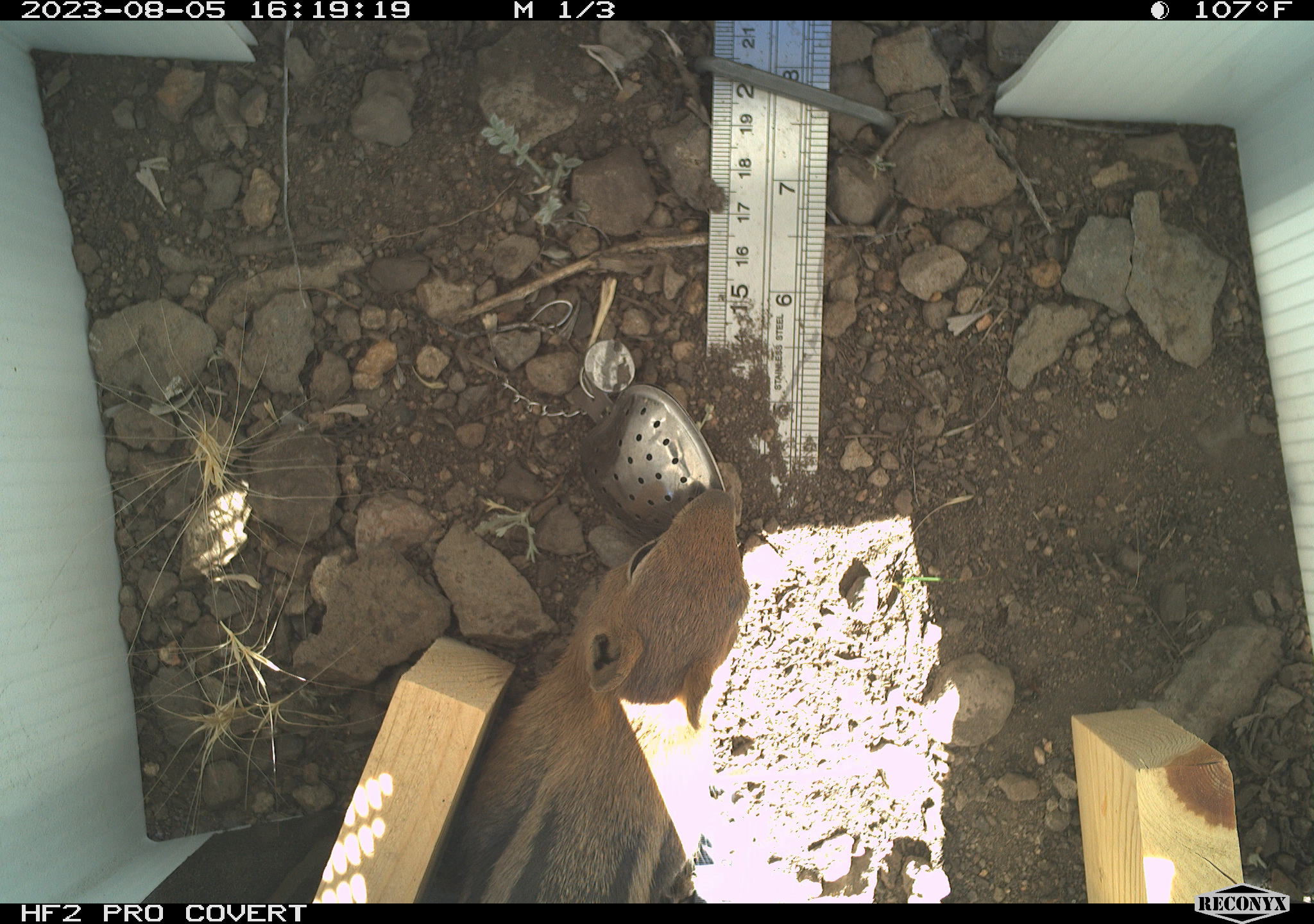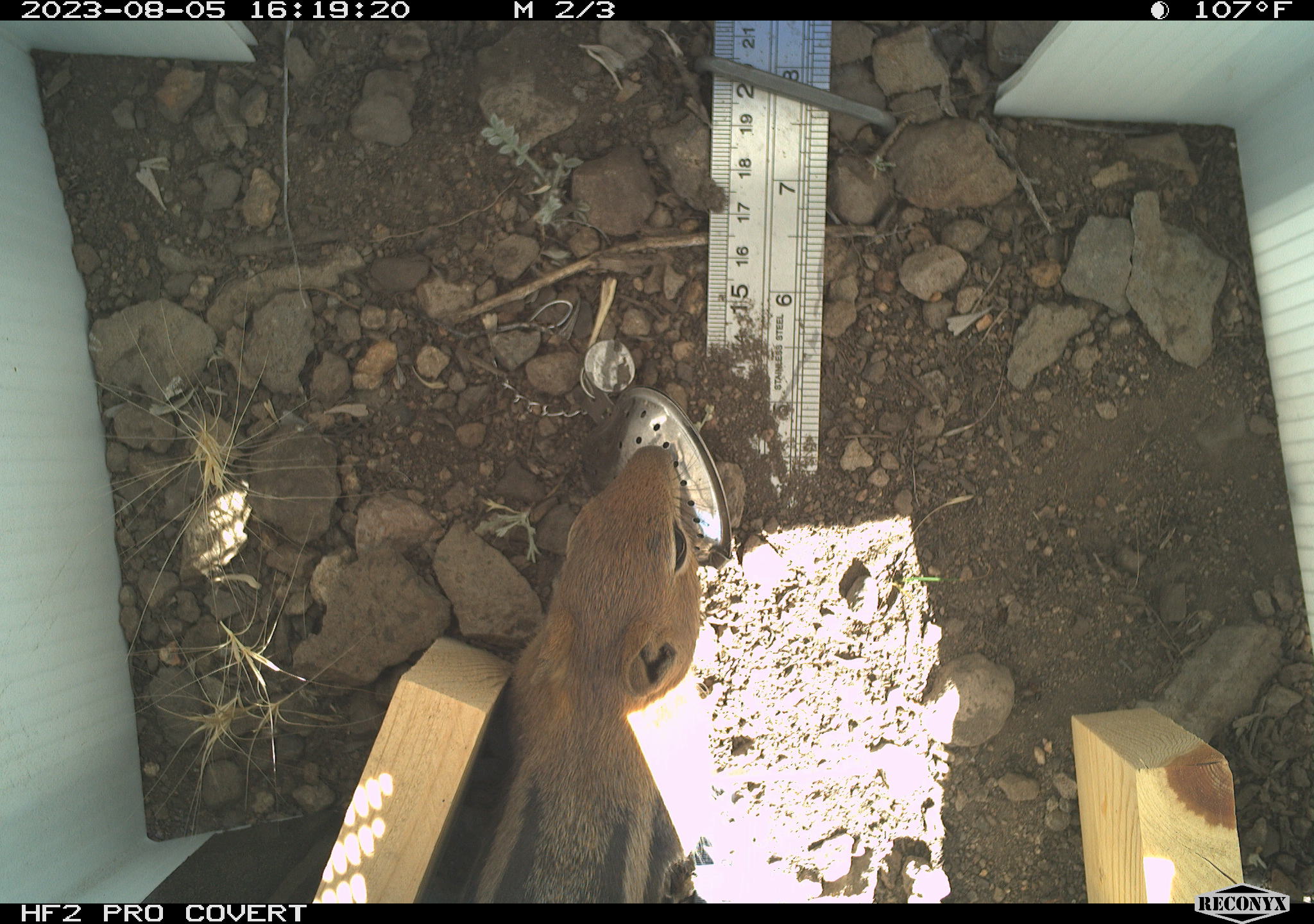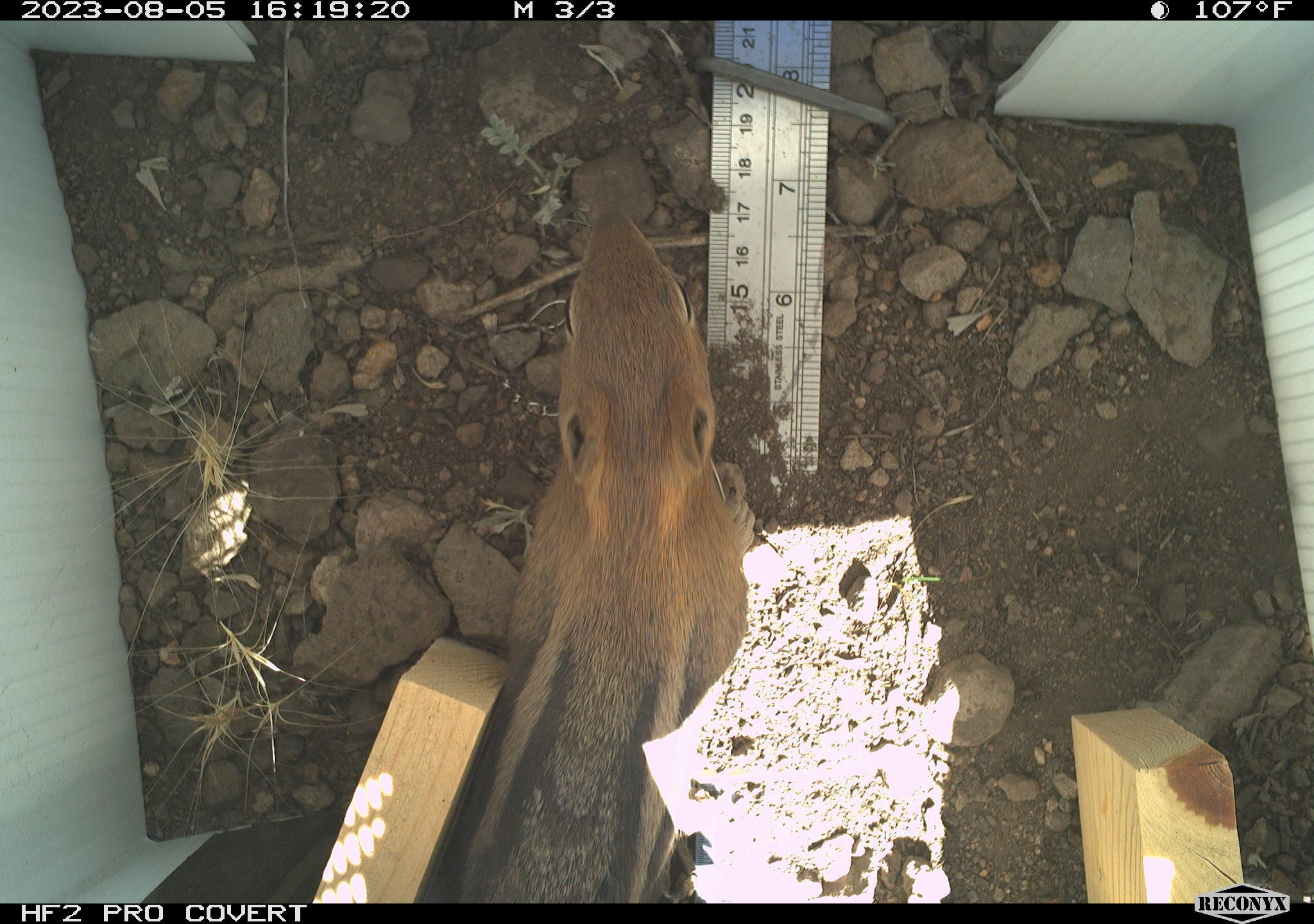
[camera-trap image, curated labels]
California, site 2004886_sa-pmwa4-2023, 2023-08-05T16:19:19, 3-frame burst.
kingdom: Animalia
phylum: Chordata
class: Mammalia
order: Rodentia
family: Sciuridae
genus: Callospermophilus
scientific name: Callospermophilus lateralis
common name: golden mantled ground squirrel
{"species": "golden mantled ground squirrel (Callospermophilus lateralis)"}